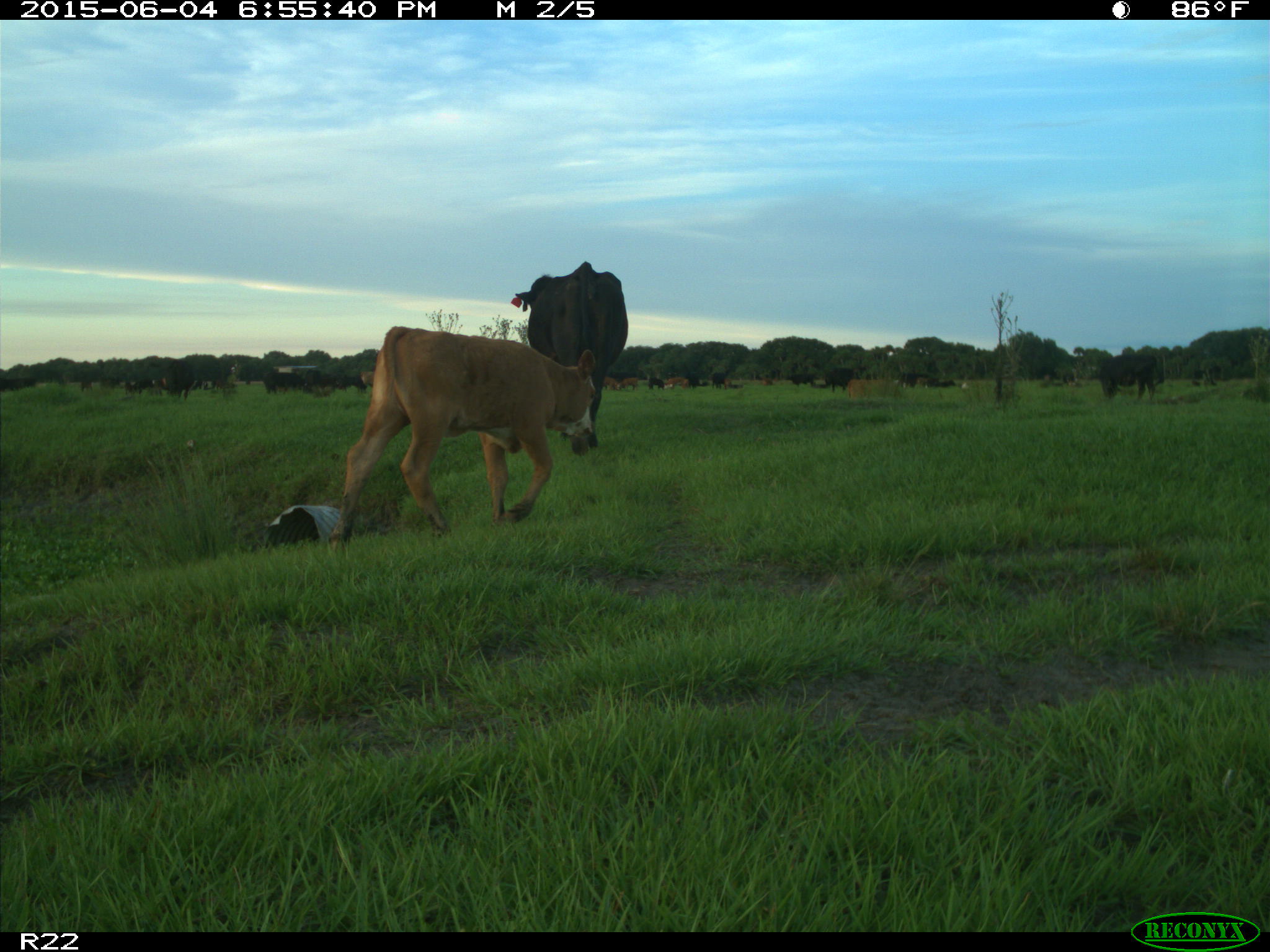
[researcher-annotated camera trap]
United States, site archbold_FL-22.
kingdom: Animalia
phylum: Chordata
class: Mammalia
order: Artiodactyla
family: Bovidae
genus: Bos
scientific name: Bos taurus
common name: domestic cow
Bos taurus (domestic cow).